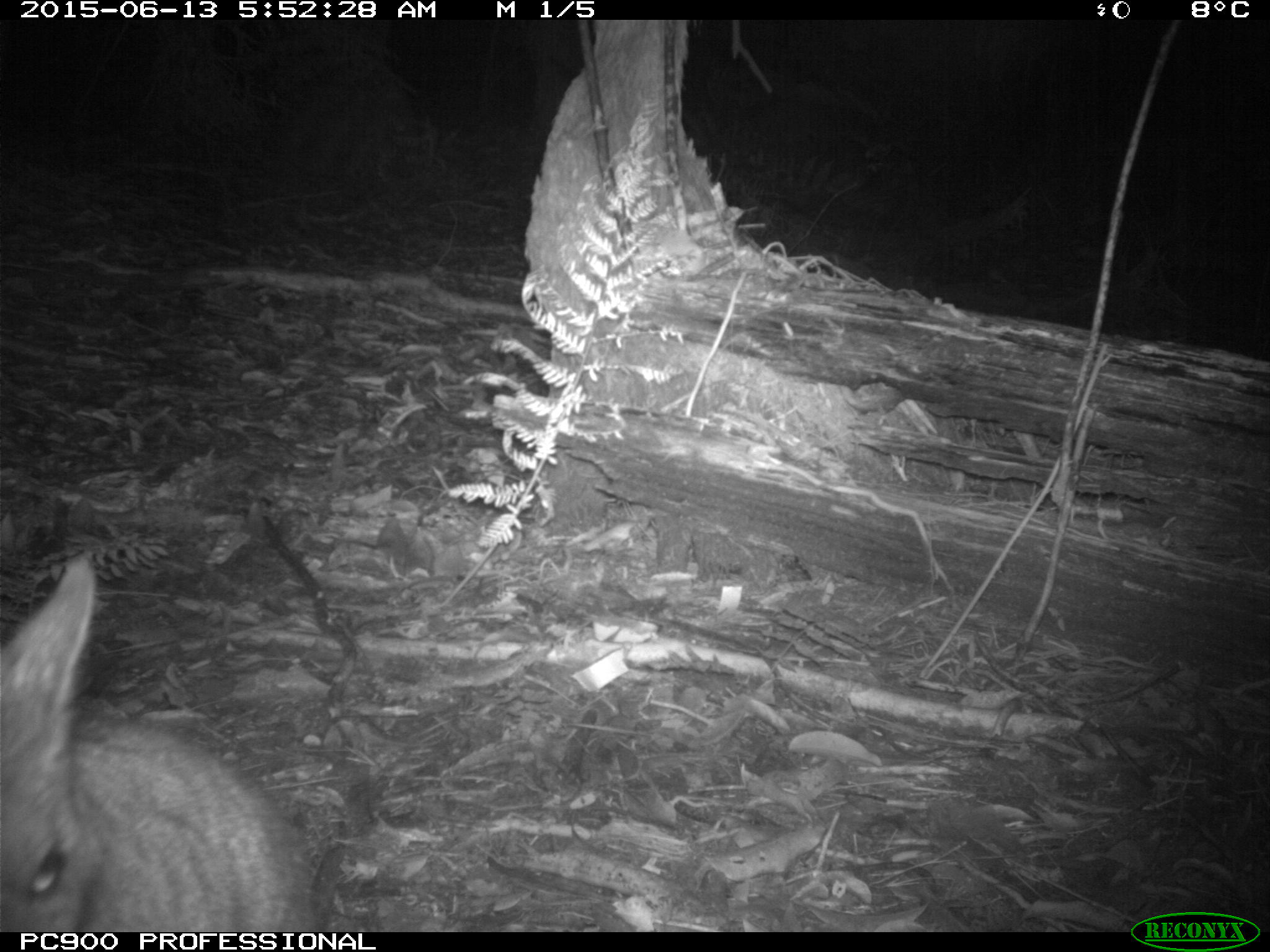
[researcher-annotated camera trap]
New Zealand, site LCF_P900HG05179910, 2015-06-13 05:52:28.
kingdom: Animalia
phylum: Chordata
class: Mammalia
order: Diprotodontia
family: Macropodidae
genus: Notamacropus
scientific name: Notamacropus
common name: wallaby